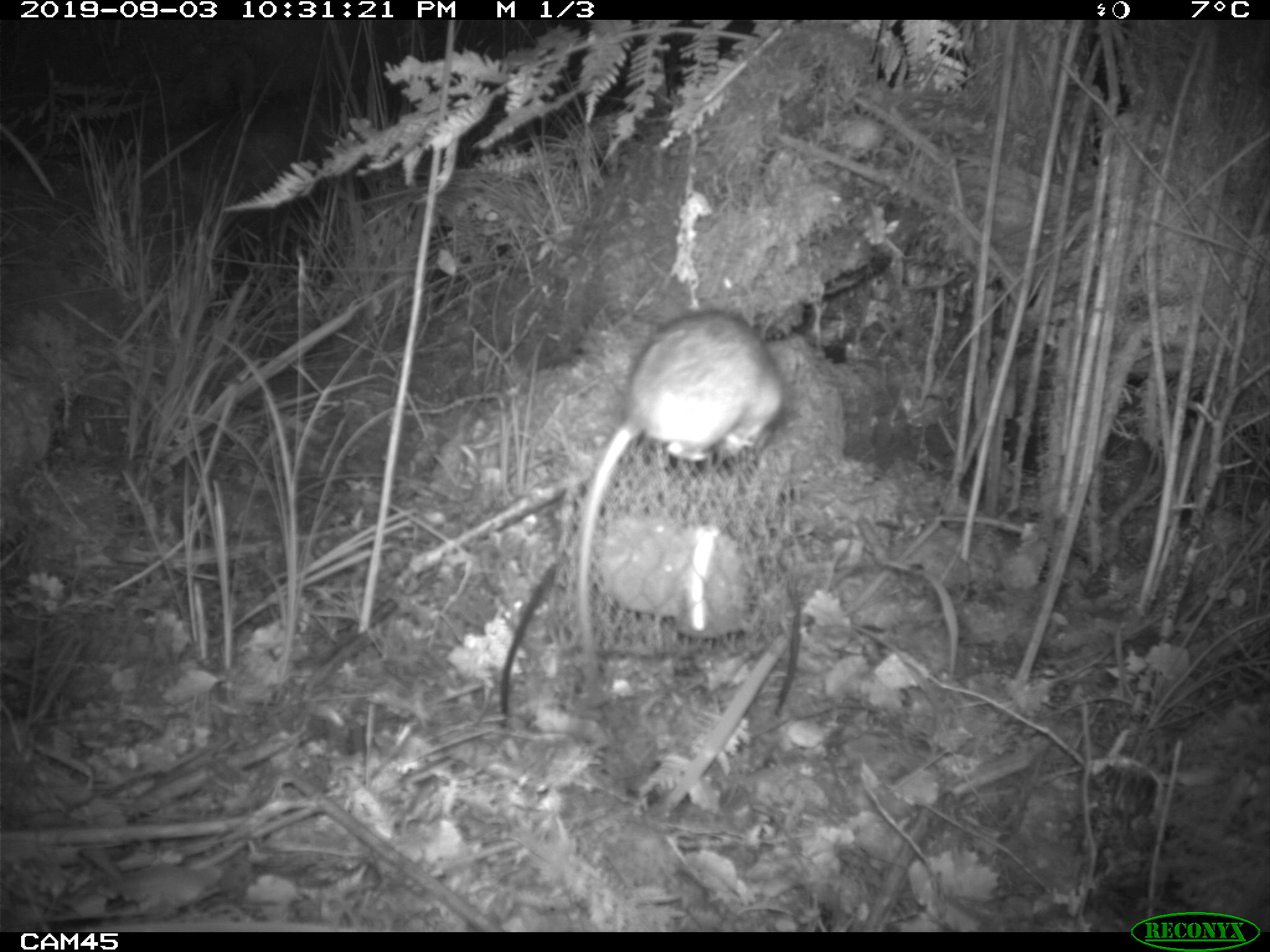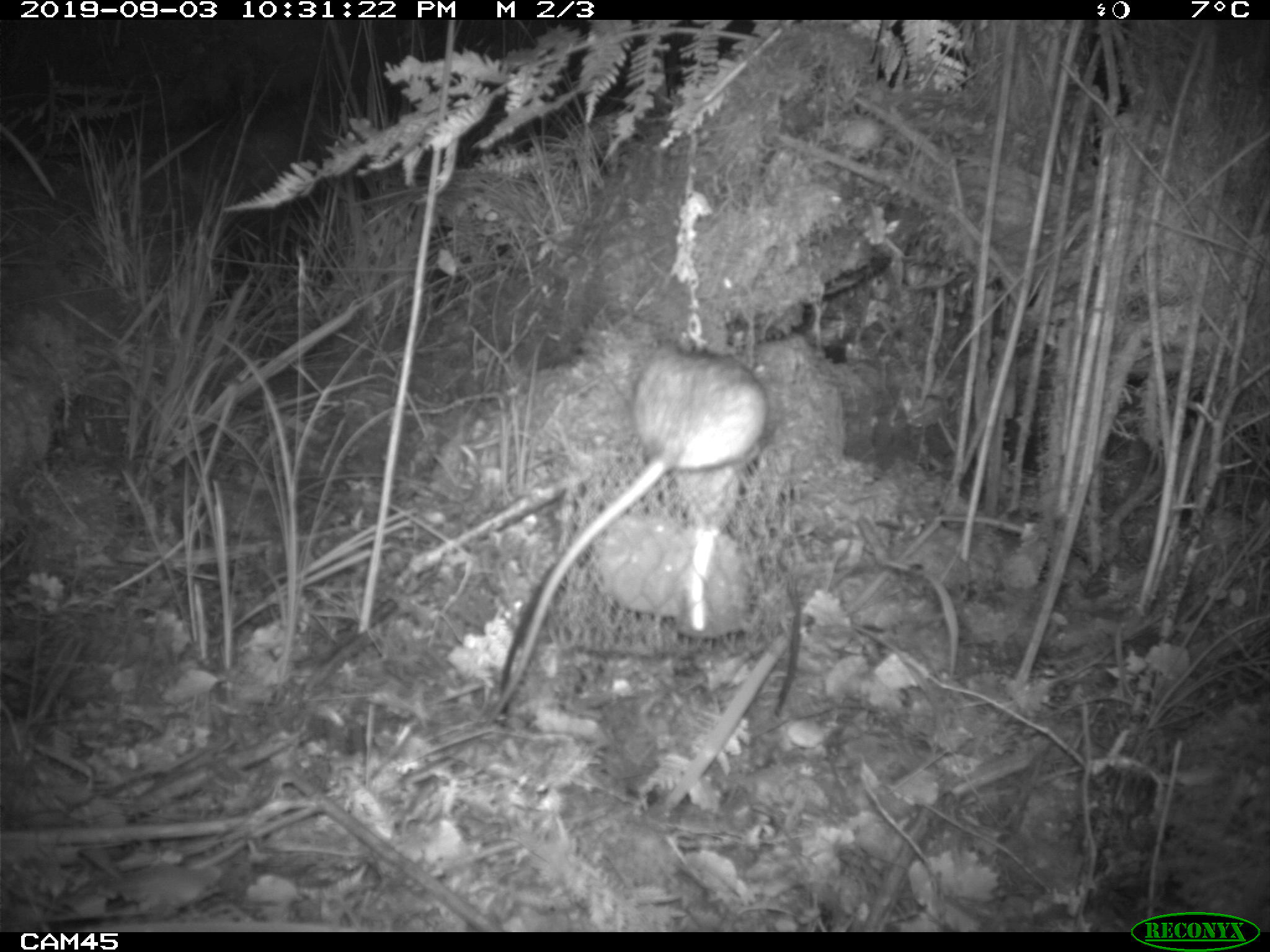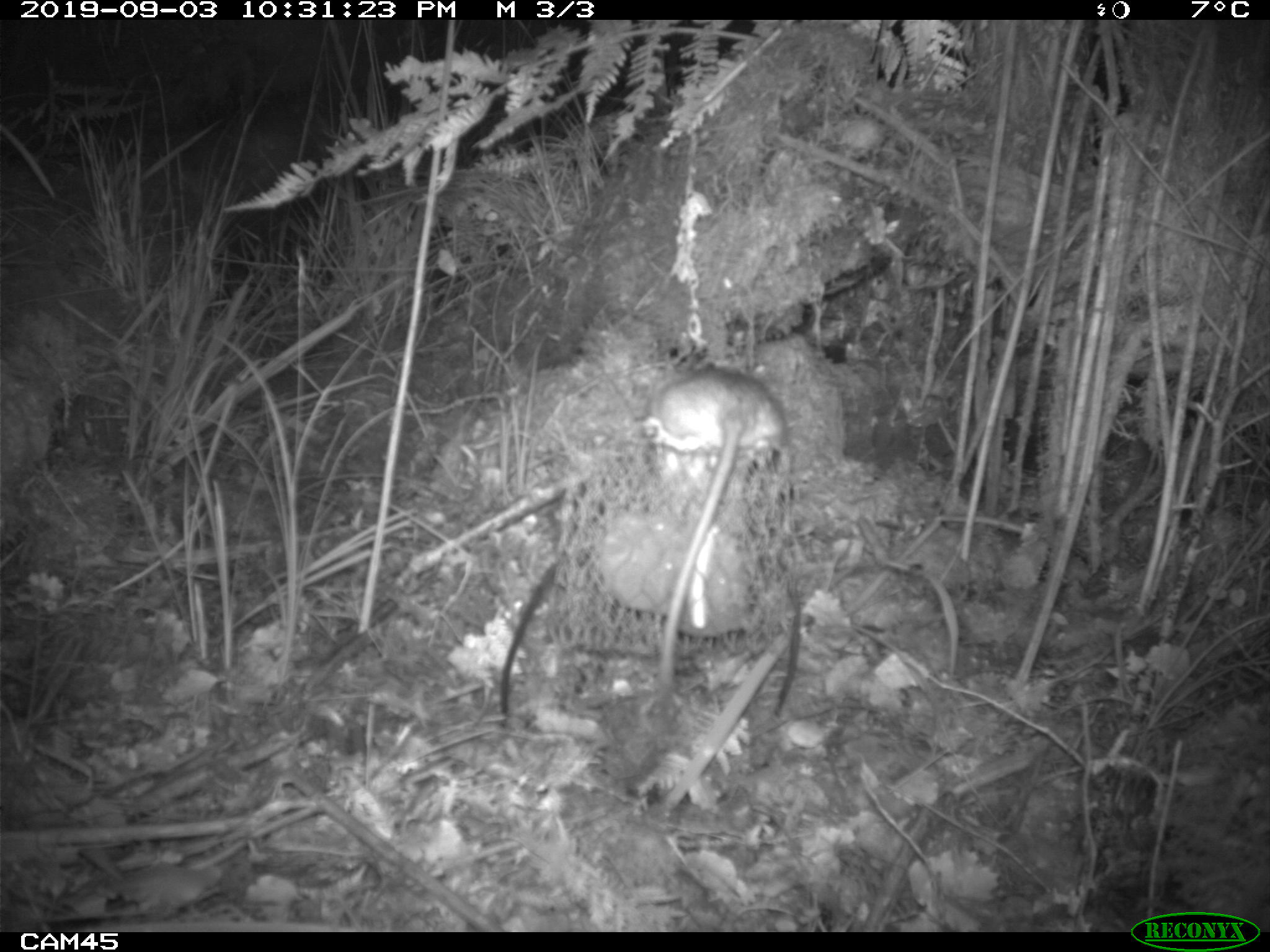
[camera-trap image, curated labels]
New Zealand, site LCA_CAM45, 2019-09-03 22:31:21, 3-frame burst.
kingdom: Animalia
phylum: Chordata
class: Mammalia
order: Rodentia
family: Muridae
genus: Rattus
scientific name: Rattus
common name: rat